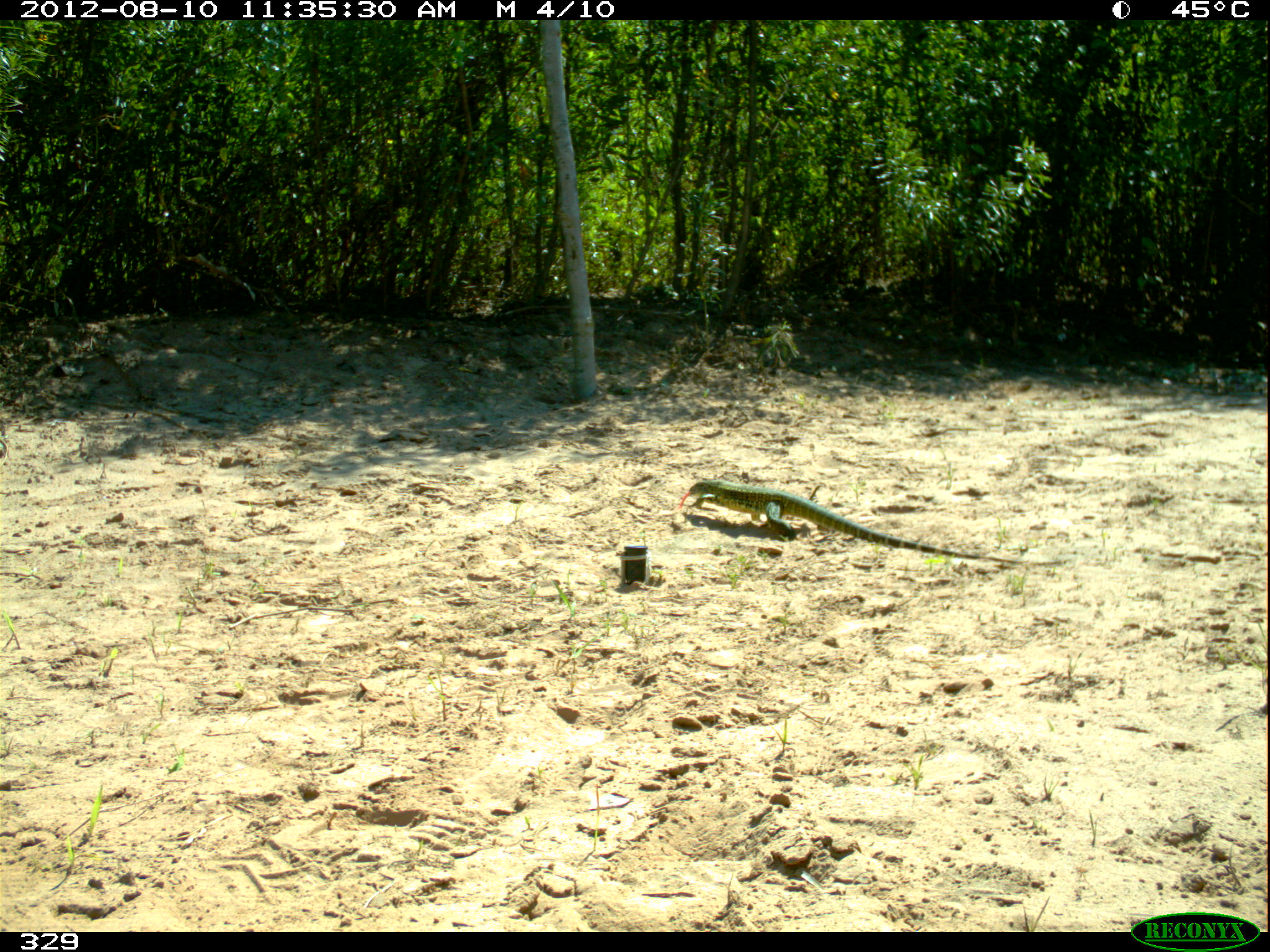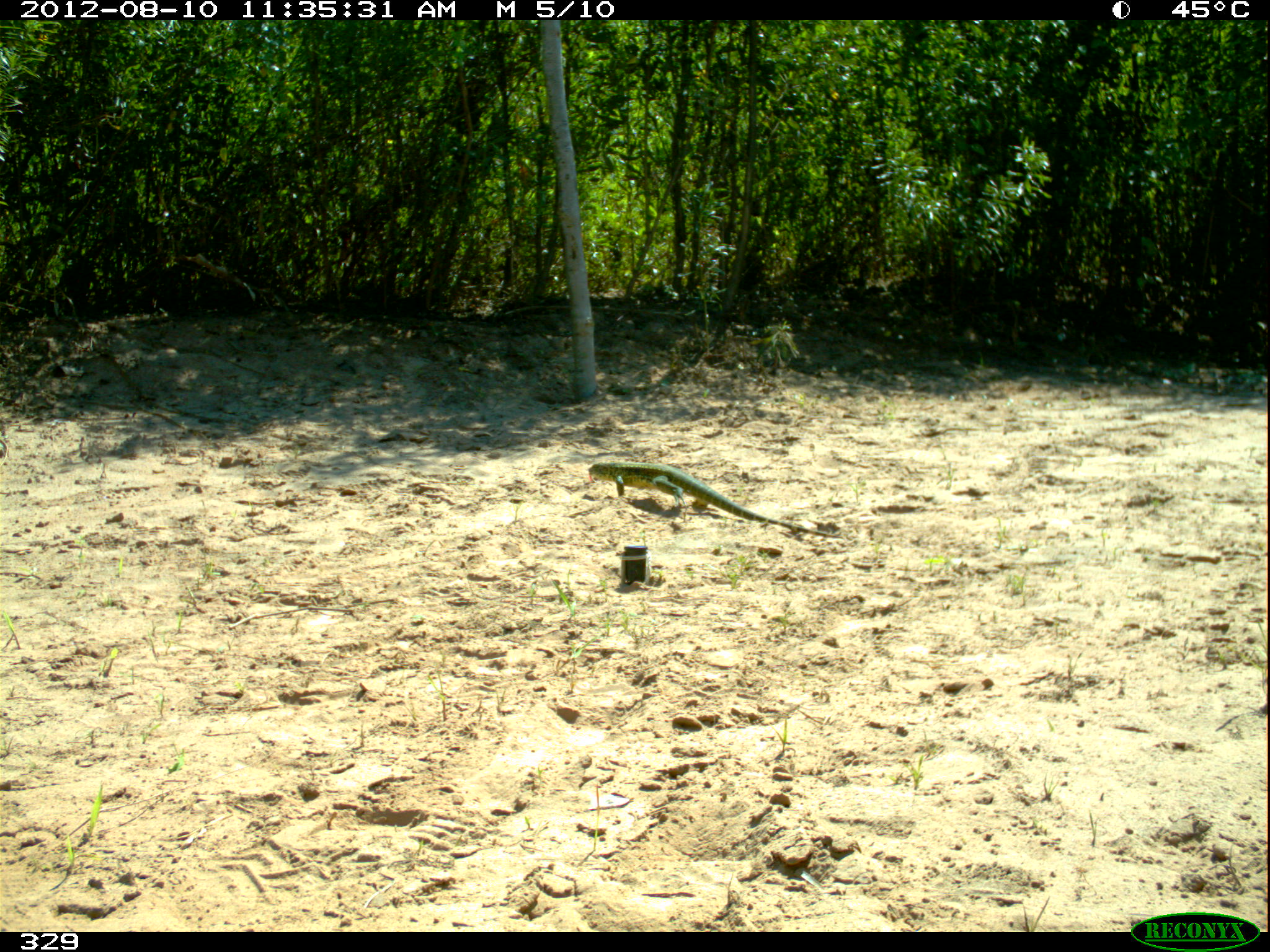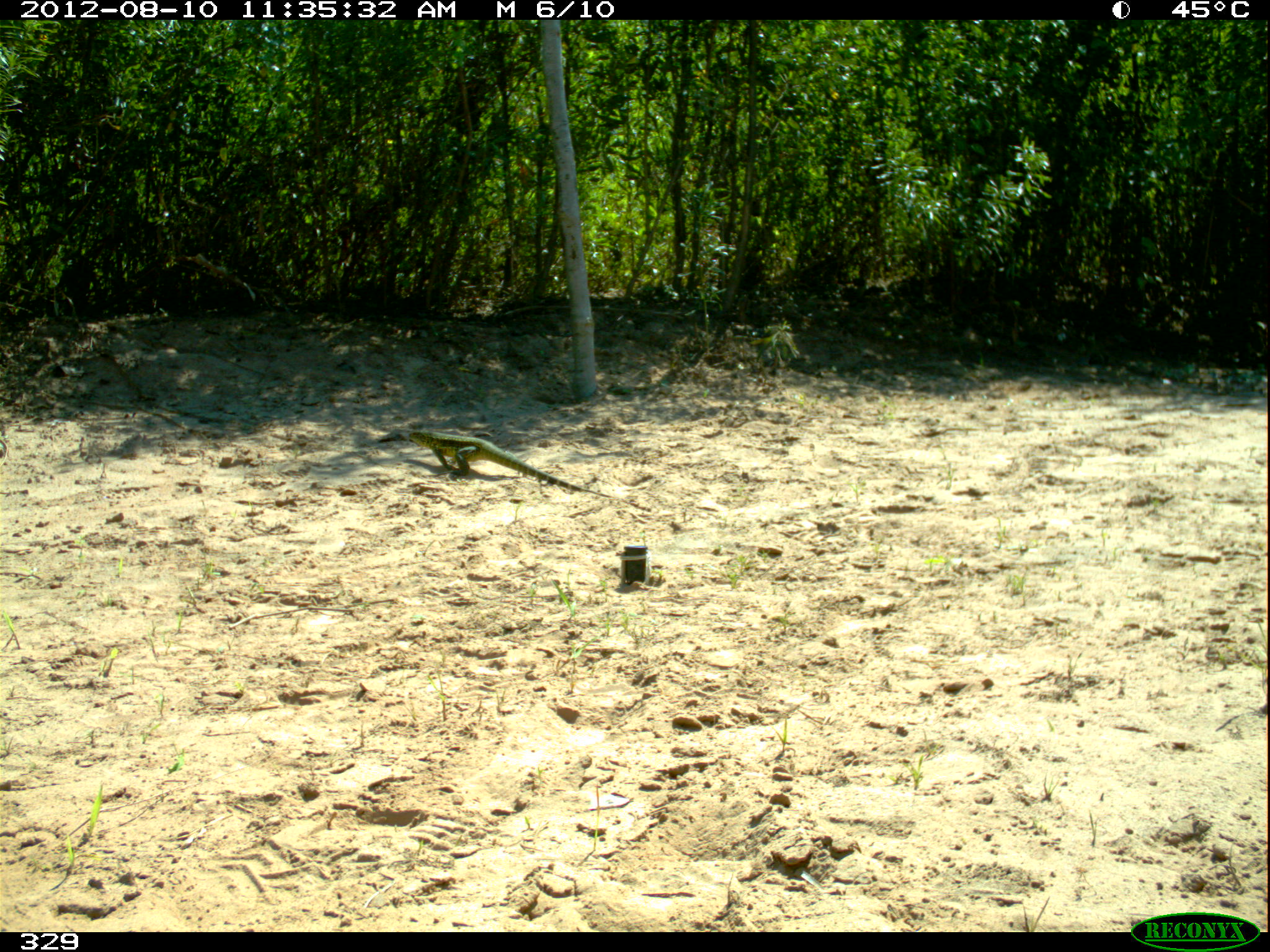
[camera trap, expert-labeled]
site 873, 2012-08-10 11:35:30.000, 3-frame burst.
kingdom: Animalia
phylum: Chordata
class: Reptilia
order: Squamata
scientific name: Squamata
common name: lizard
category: unknown lizard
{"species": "unknown lizard (lizard) (Squamata)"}